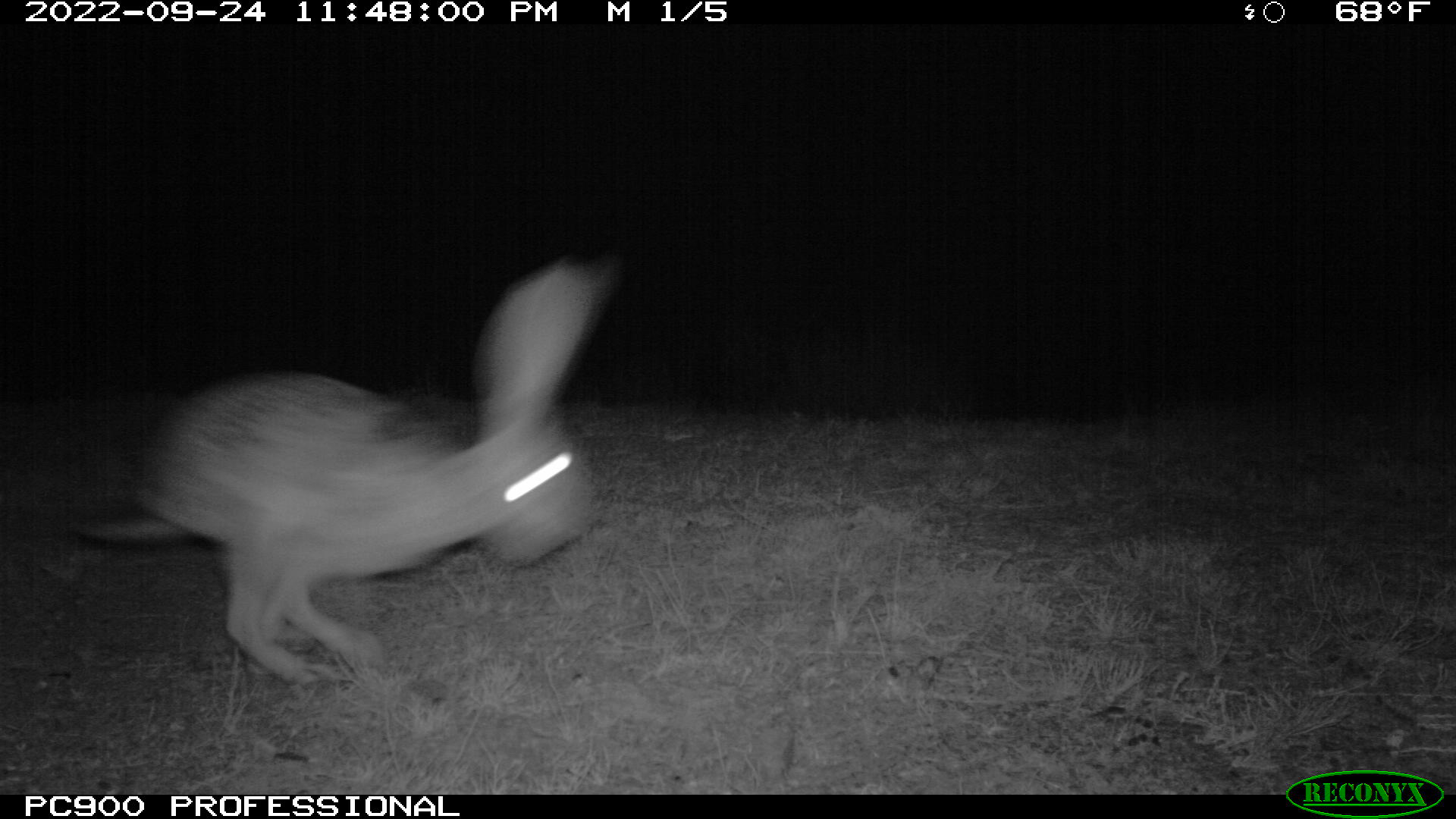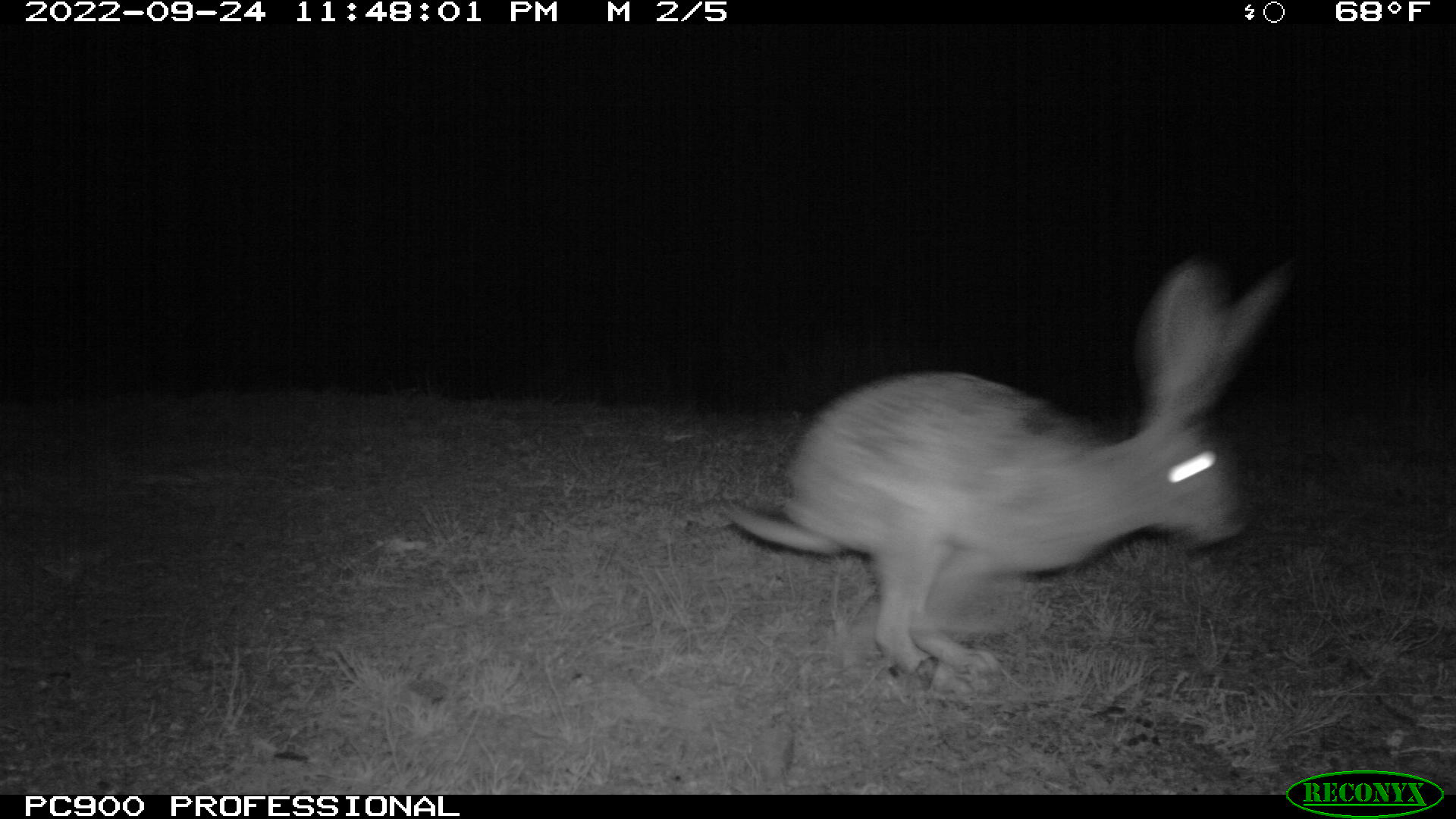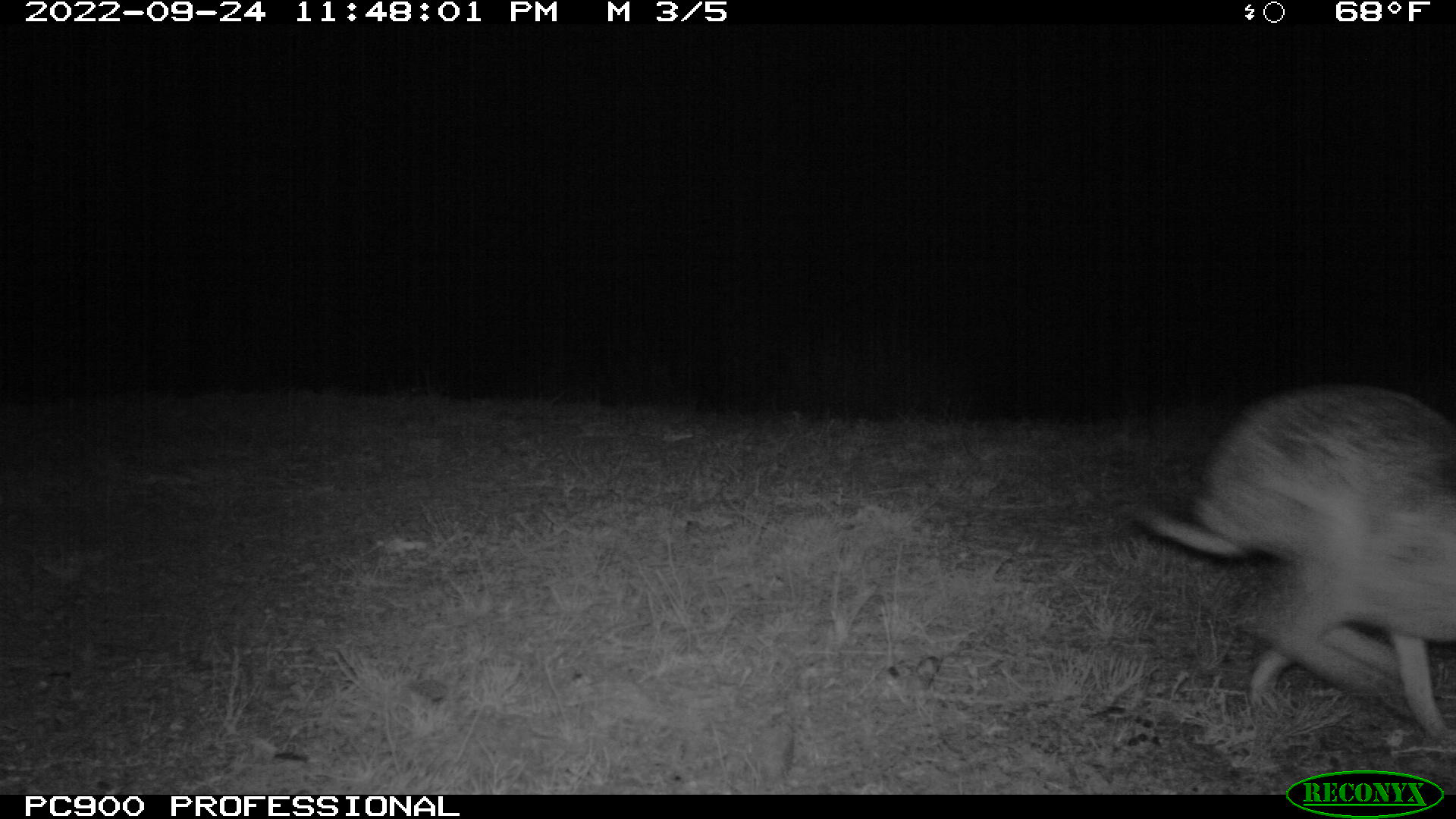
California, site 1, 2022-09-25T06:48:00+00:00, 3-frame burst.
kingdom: Animalia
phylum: Chordata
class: Mammalia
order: Lagomorpha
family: Leporidae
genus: Lepus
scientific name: Lepus californicus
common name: black-tailed jackrabbit